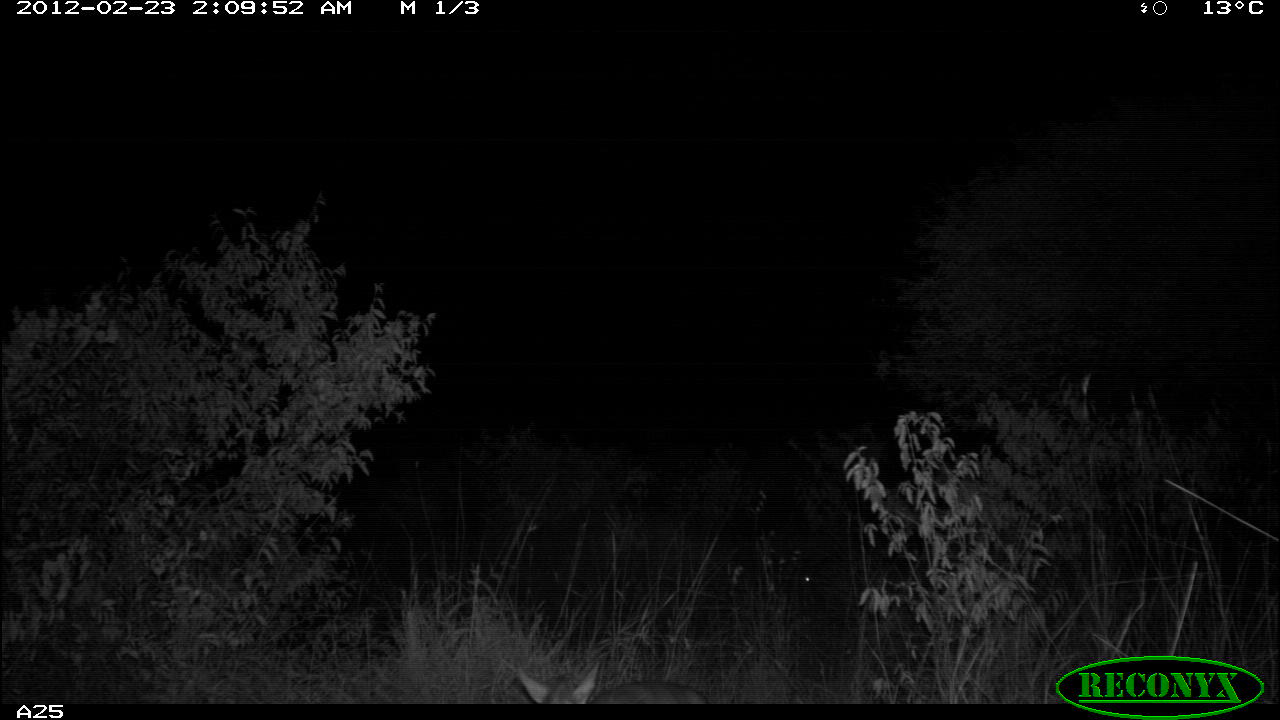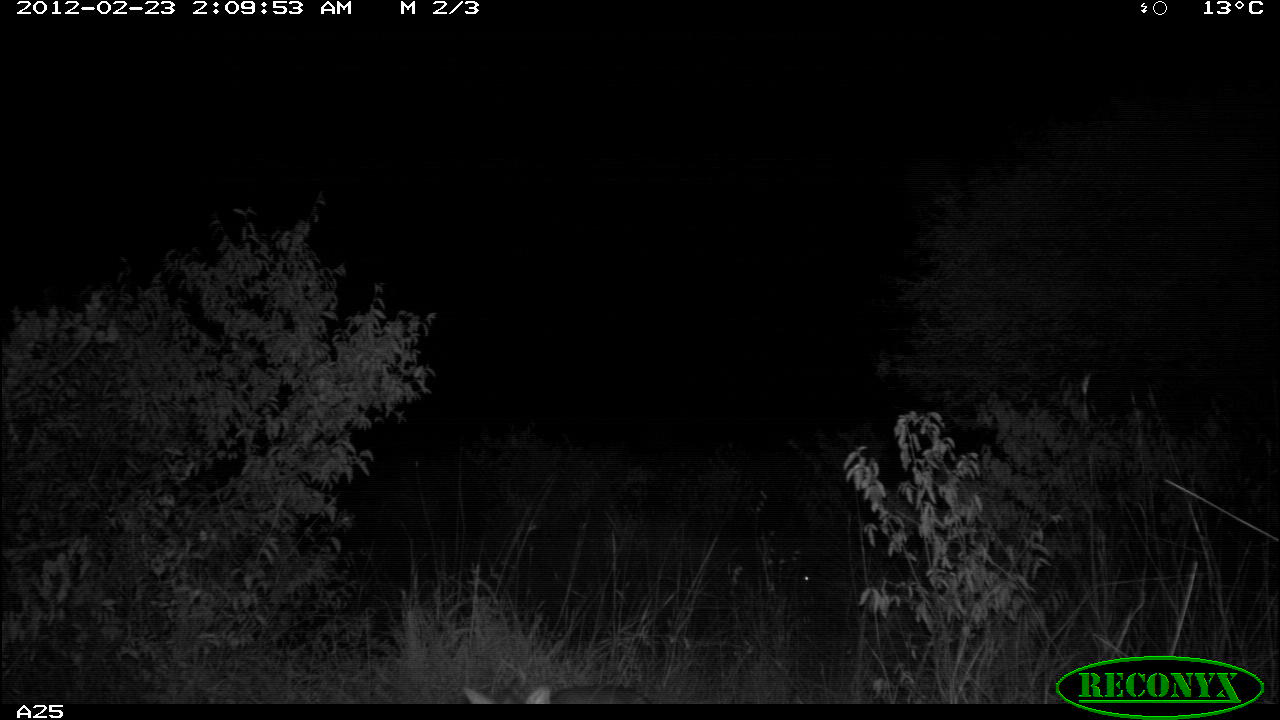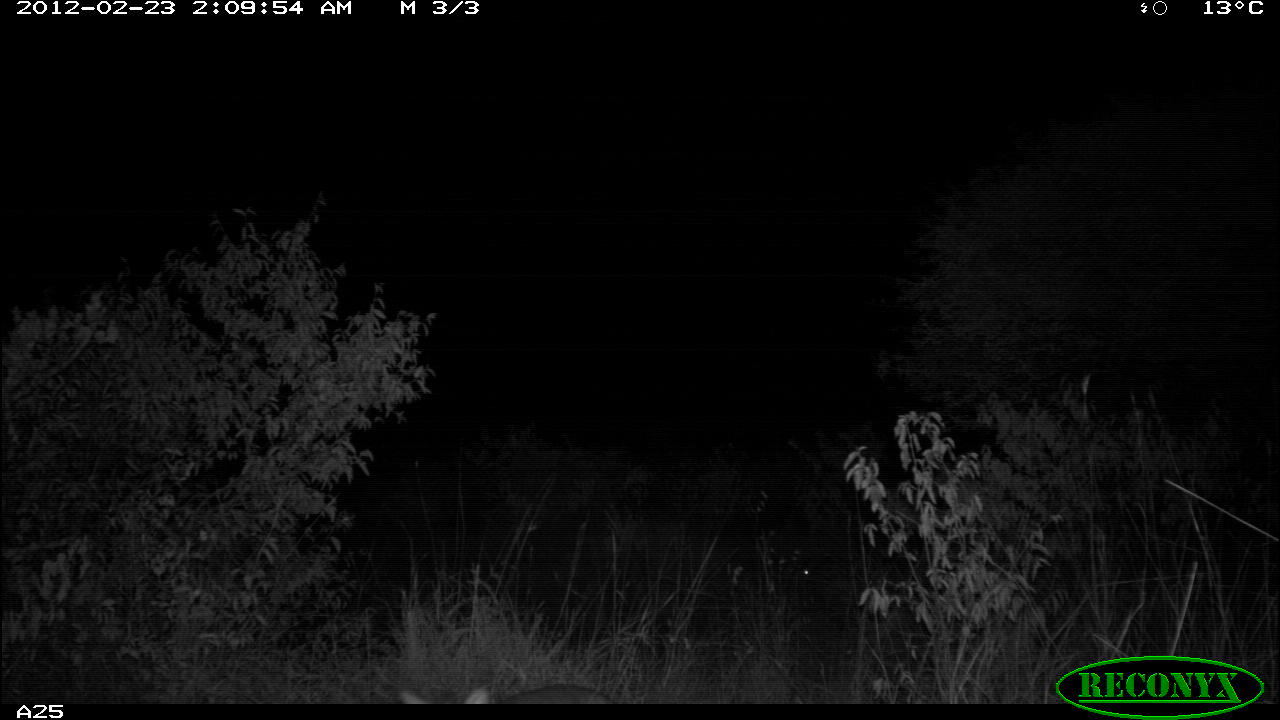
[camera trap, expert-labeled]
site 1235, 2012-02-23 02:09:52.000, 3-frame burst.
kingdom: Animalia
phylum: Chordata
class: Mammalia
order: Artiodactyla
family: Bovidae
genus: Madoqua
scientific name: Madoqua guentheri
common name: günther's dik-dik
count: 1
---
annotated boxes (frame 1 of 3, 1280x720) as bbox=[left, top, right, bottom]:
madoqua guentheri: bbox=[512, 659, 707, 702]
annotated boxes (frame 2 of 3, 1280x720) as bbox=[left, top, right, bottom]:
madoqua guentheri: bbox=[459, 681, 644, 703]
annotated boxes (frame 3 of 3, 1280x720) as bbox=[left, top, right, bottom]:
madoqua guentheri: bbox=[397, 683, 613, 704]